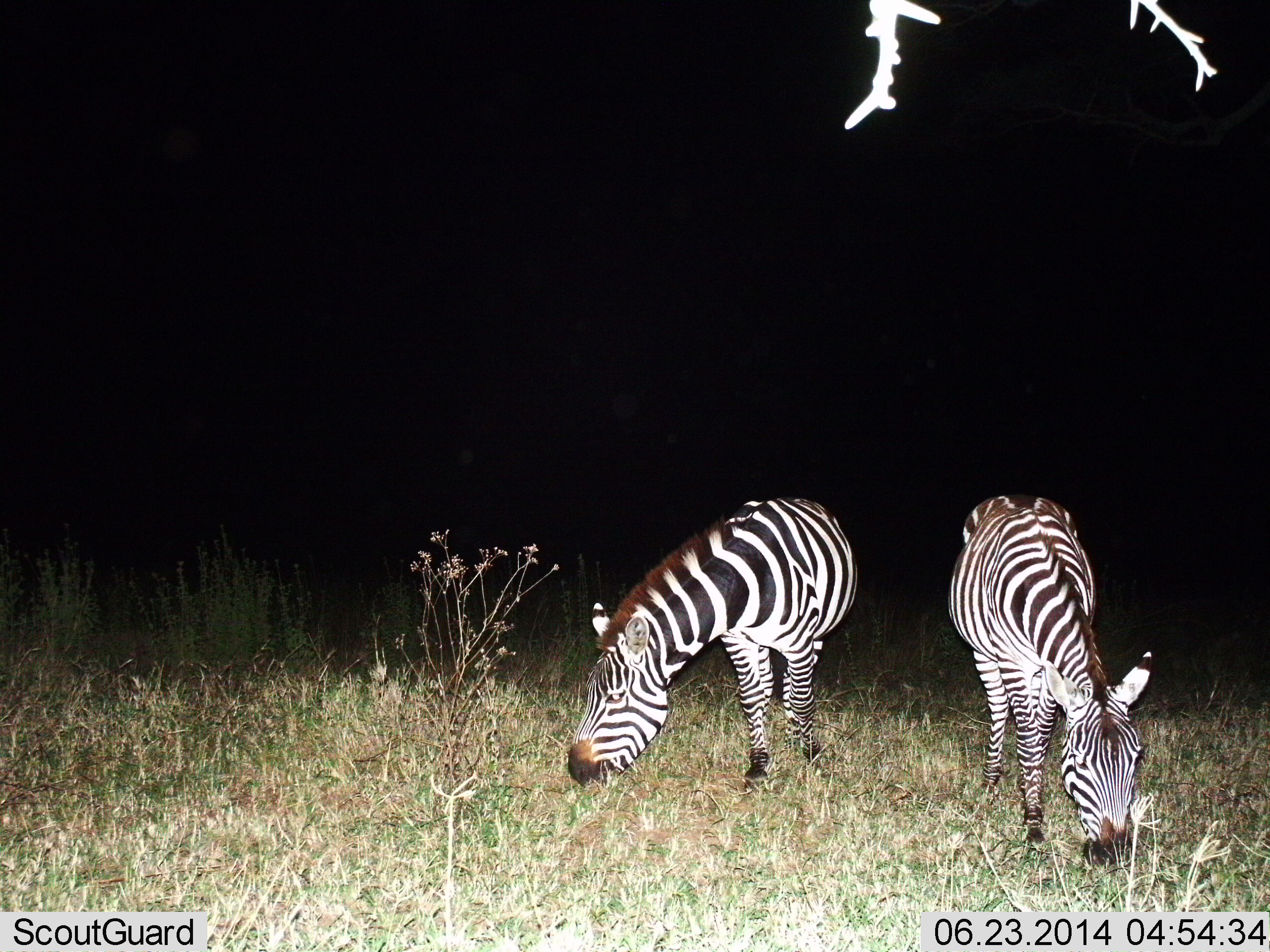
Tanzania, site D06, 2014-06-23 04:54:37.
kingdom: Animalia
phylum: Chordata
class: Mammalia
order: Perissodactyla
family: Equidae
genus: Equus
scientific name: Equus quagga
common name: plains zebra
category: zebra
Zebra (plains zebra) (Equus quagga), count 2. Behavior (volunteer vote fractions): standing 20%, resting 0%, moving 0%, interacting 0%. Young present (vote fraction): 0%. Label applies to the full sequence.